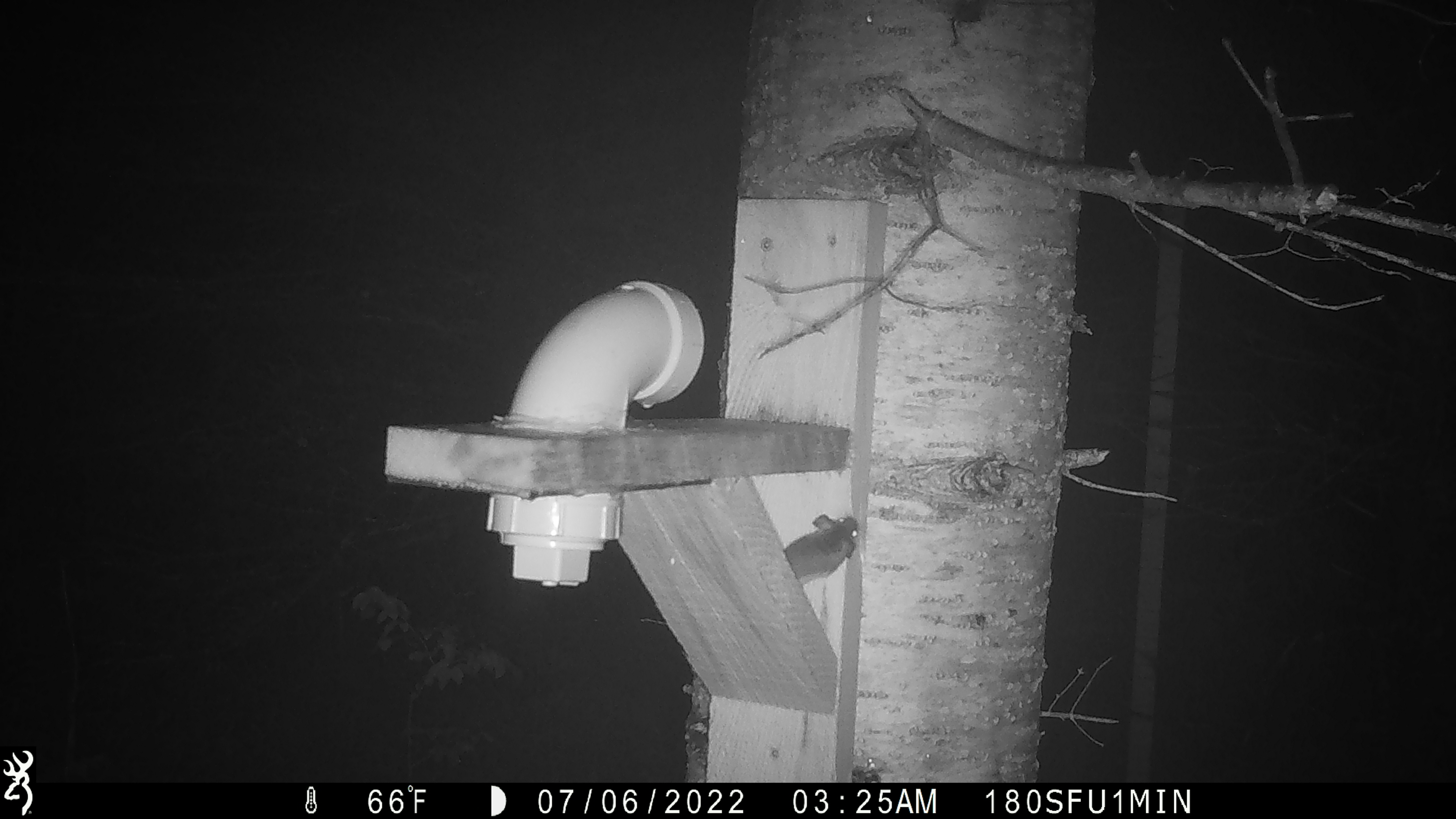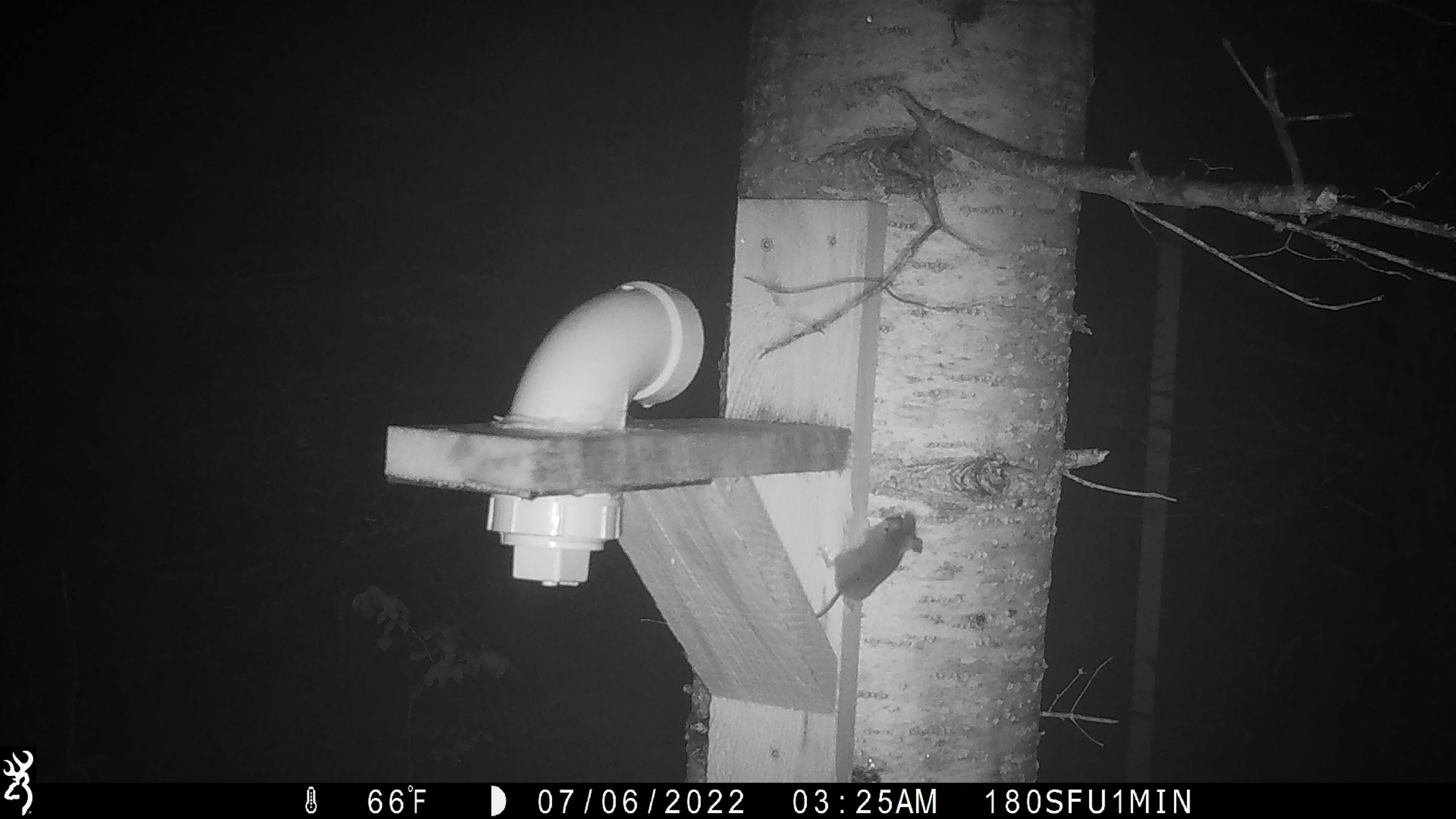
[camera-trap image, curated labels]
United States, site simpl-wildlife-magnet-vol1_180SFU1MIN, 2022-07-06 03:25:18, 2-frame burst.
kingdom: Animalia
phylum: Chordata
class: Mammalia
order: Rodentia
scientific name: Rodentia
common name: mouse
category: mouse sp.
Mouse sp. (mouse) (Rodentia).